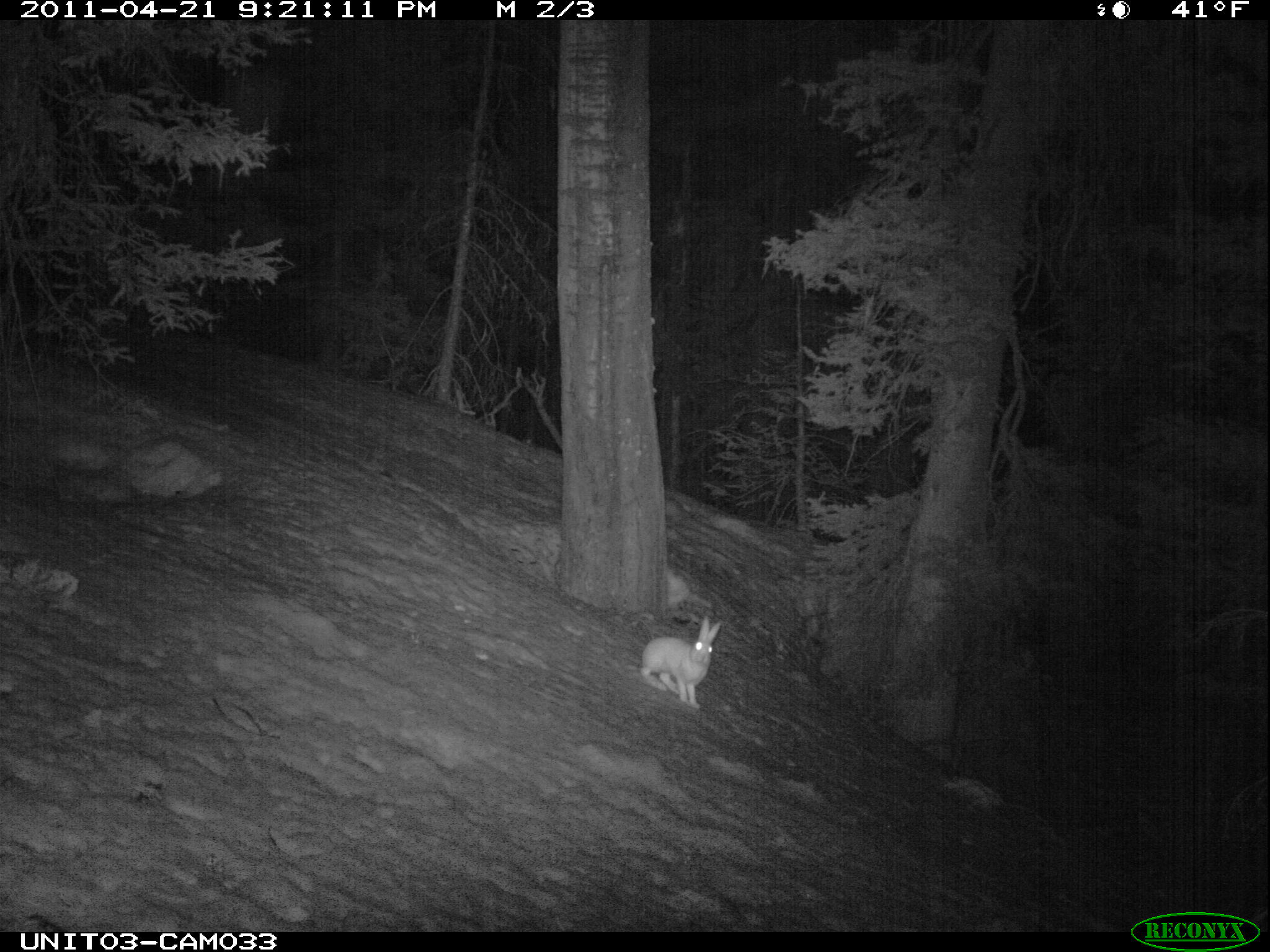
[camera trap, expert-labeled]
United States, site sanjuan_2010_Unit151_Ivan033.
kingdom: Animalia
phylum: Chordata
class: Mammalia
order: Lagomorpha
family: Leporidae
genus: Lepus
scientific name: Lepus americanus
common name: snowshoe hare